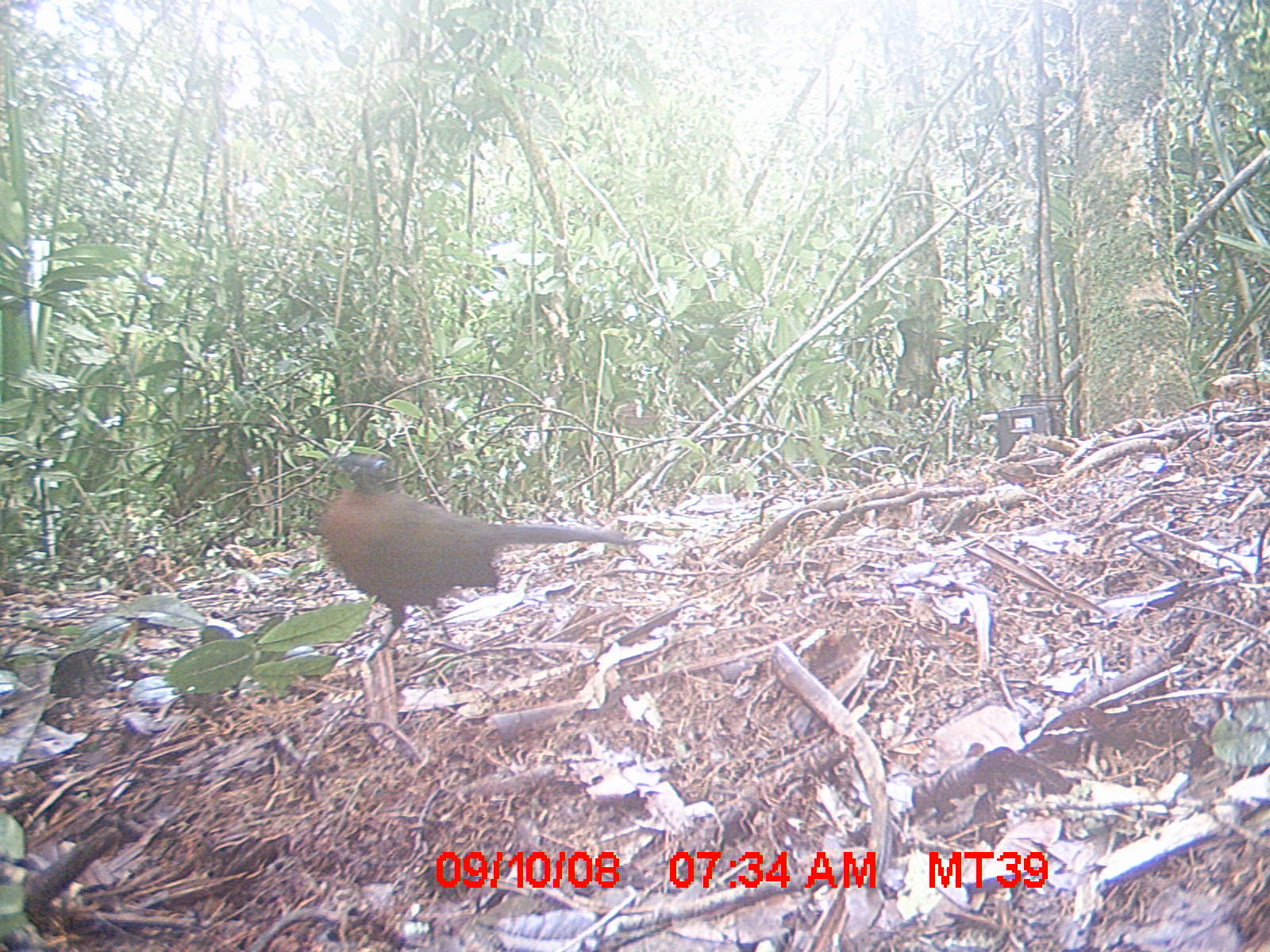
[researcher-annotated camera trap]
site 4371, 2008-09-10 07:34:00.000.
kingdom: Animalia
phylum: Chordata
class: Aves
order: Cuculiformes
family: Cuculidae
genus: Coua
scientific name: Coua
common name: couas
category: coua sp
Coua sp (couas) (Coua), count 1.